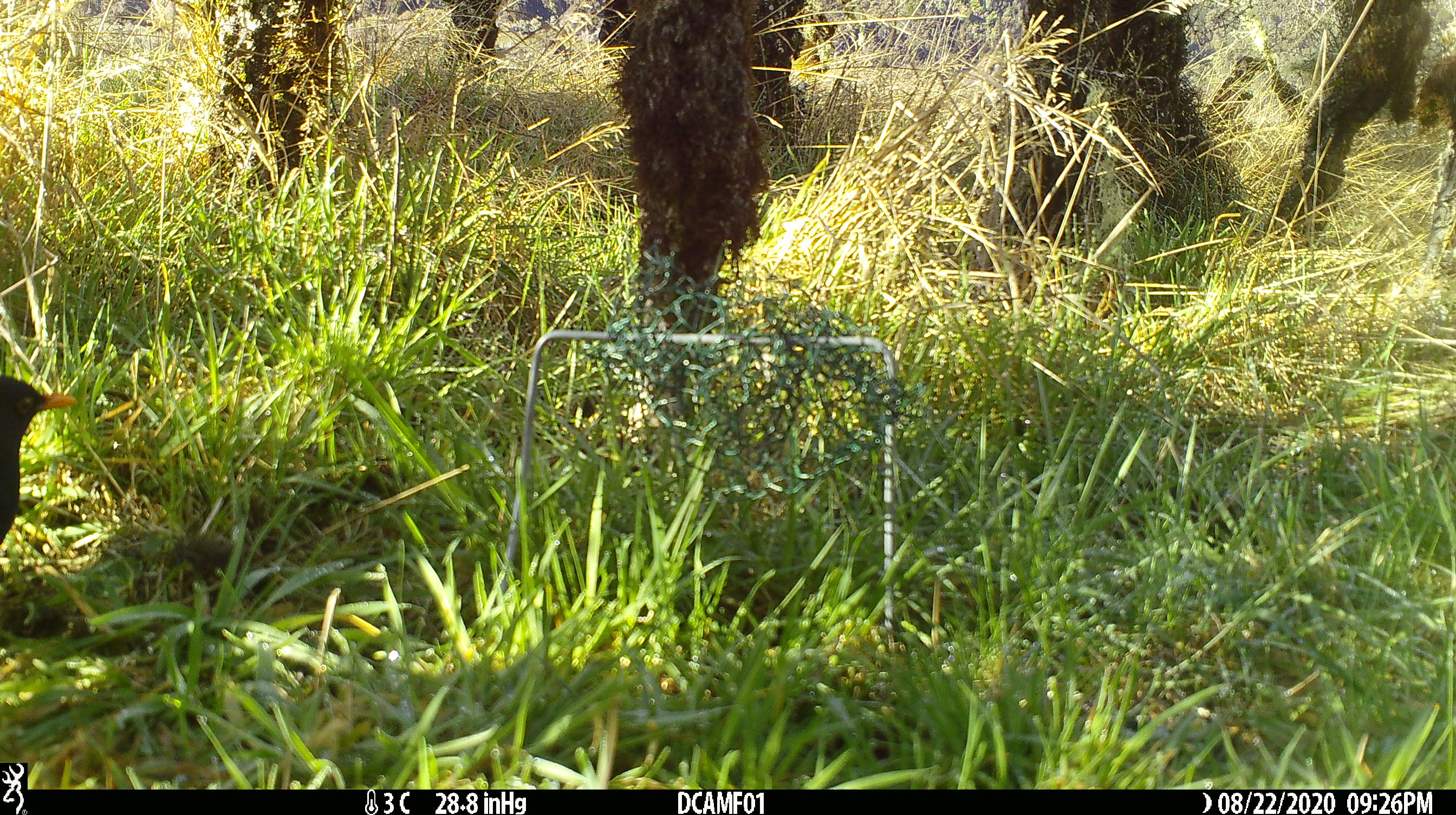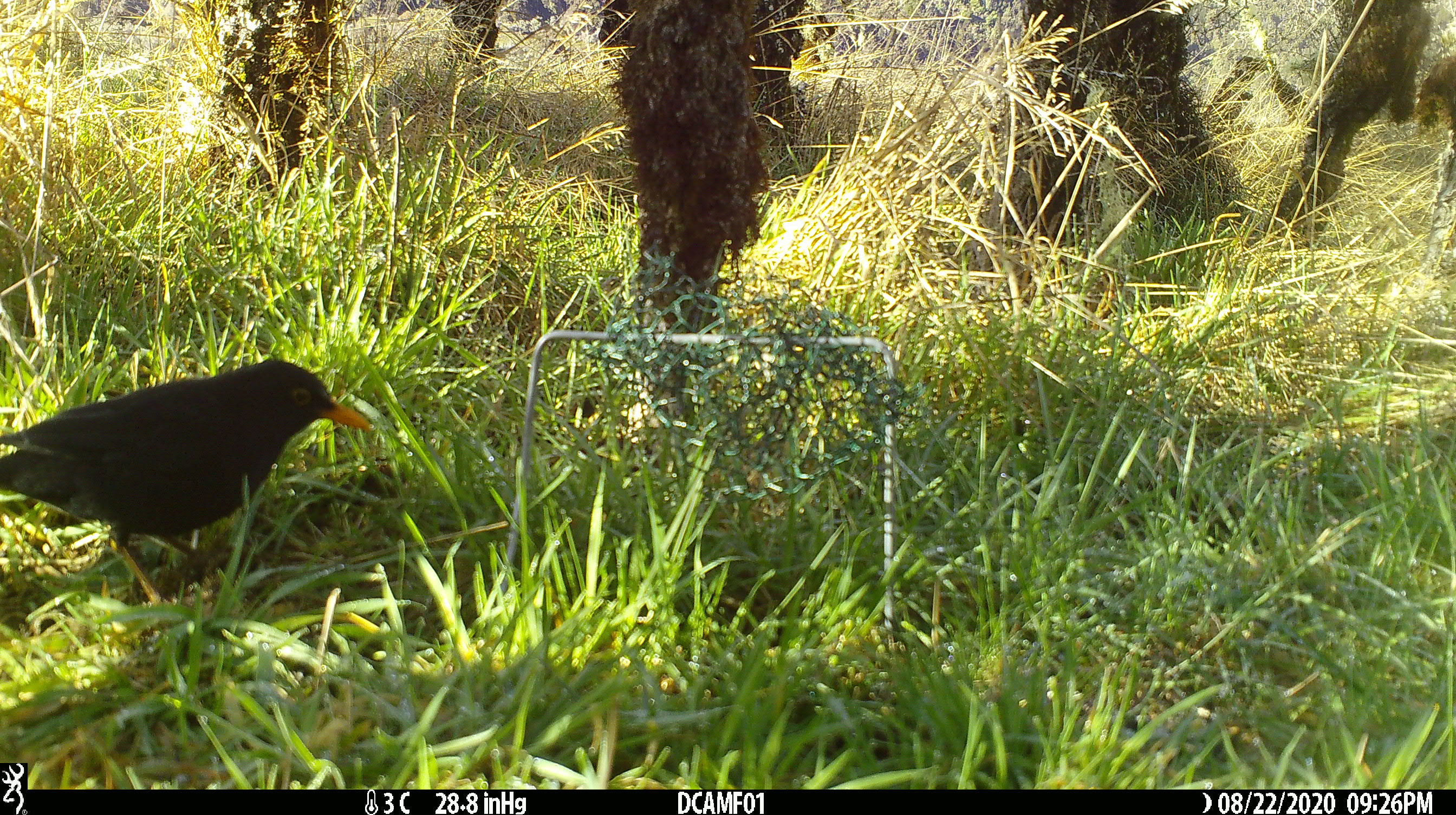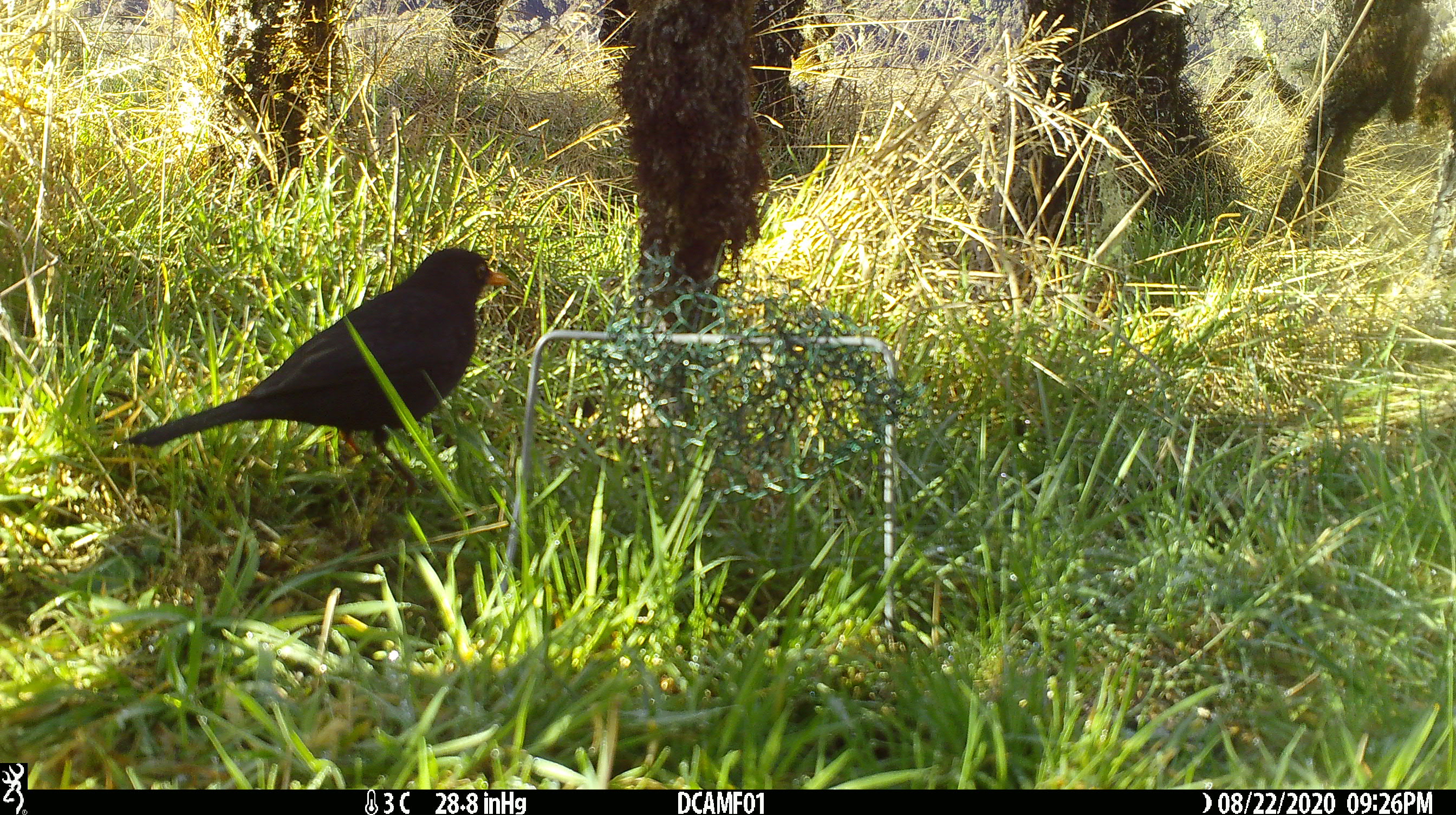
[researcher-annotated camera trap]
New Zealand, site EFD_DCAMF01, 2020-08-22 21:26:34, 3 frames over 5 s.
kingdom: Animalia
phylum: Chordata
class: Aves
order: Passeriformes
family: Turdidae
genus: Turdus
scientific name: Turdus merula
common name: eurasian blackbird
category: blackbird